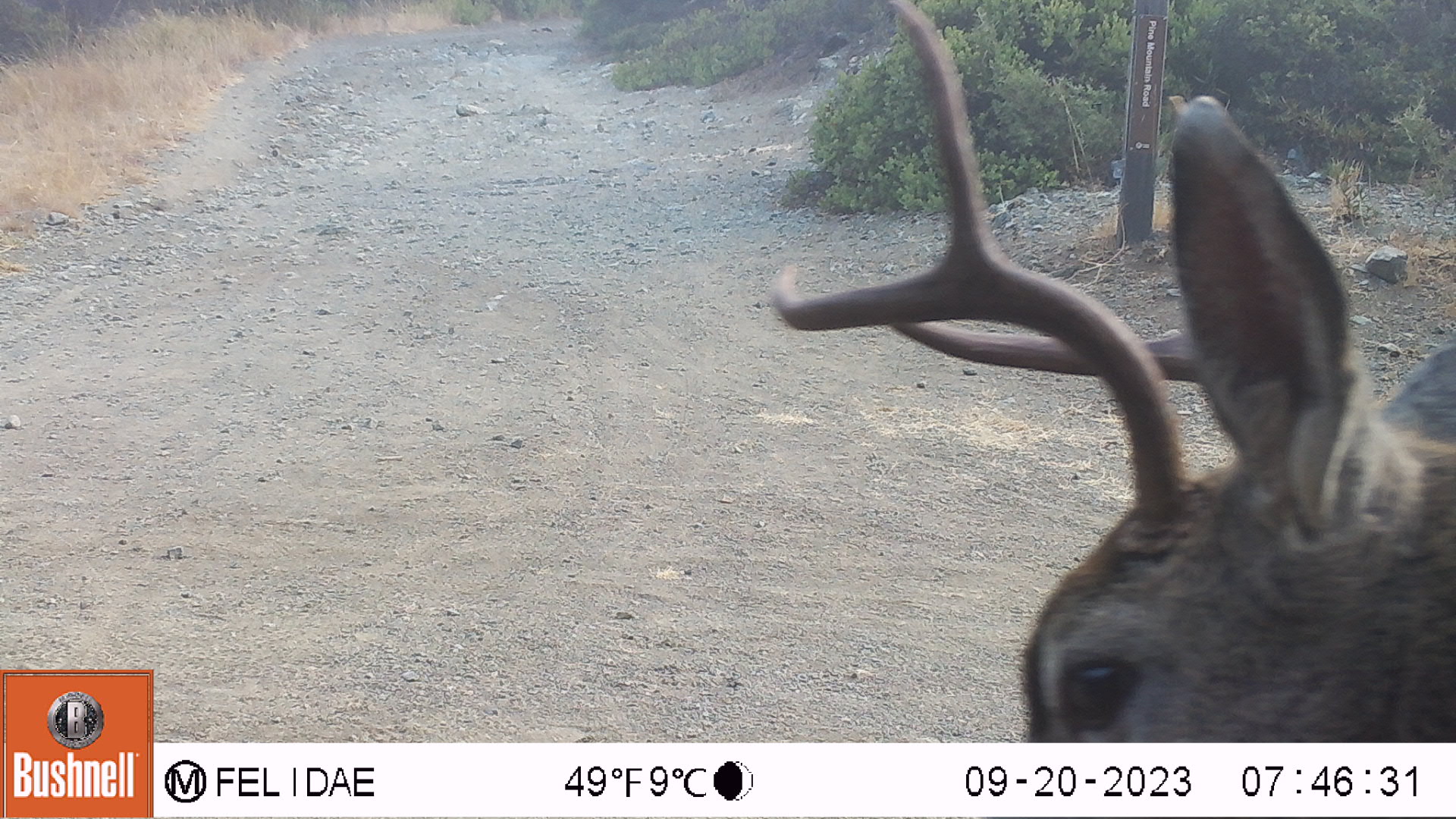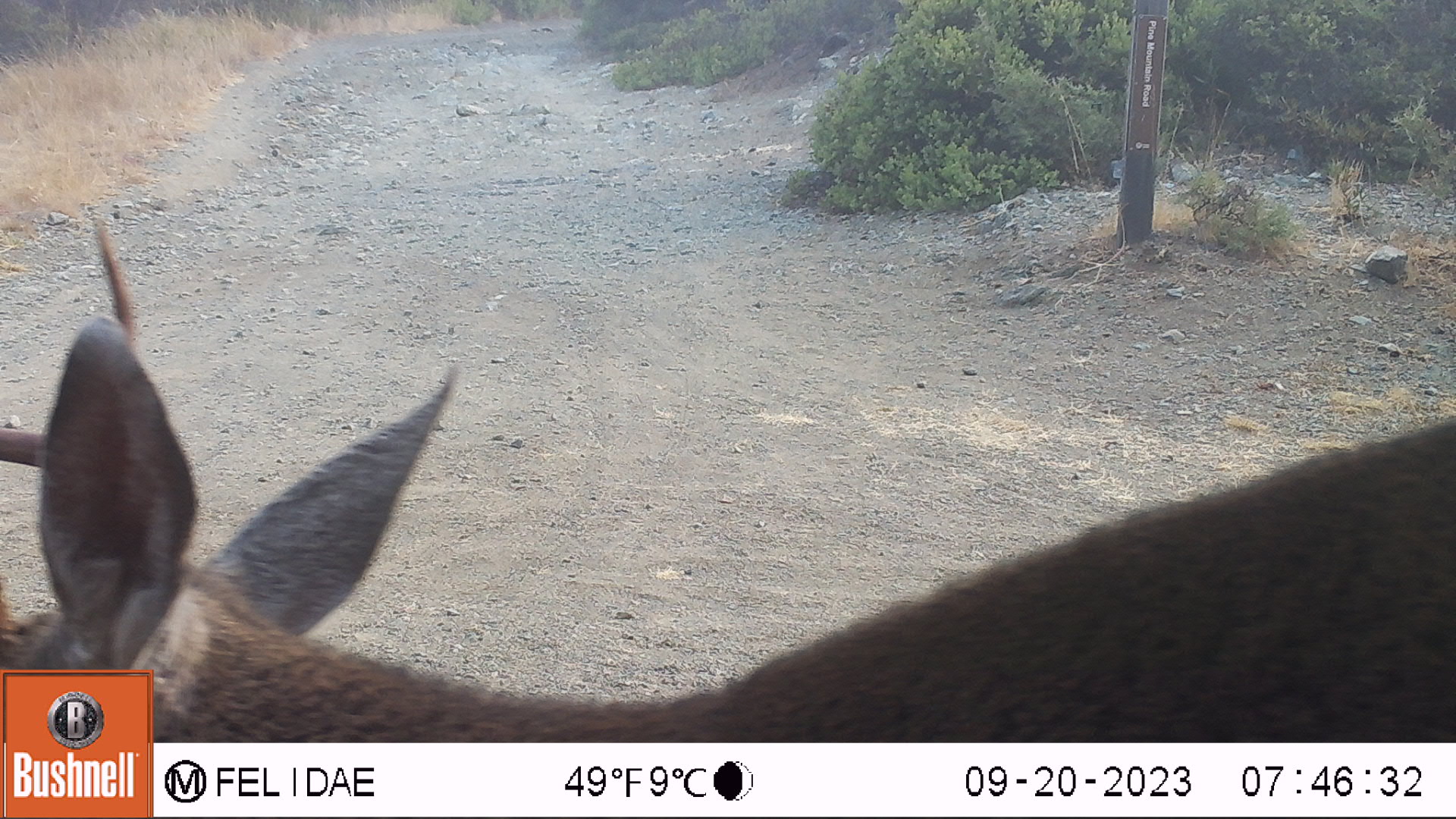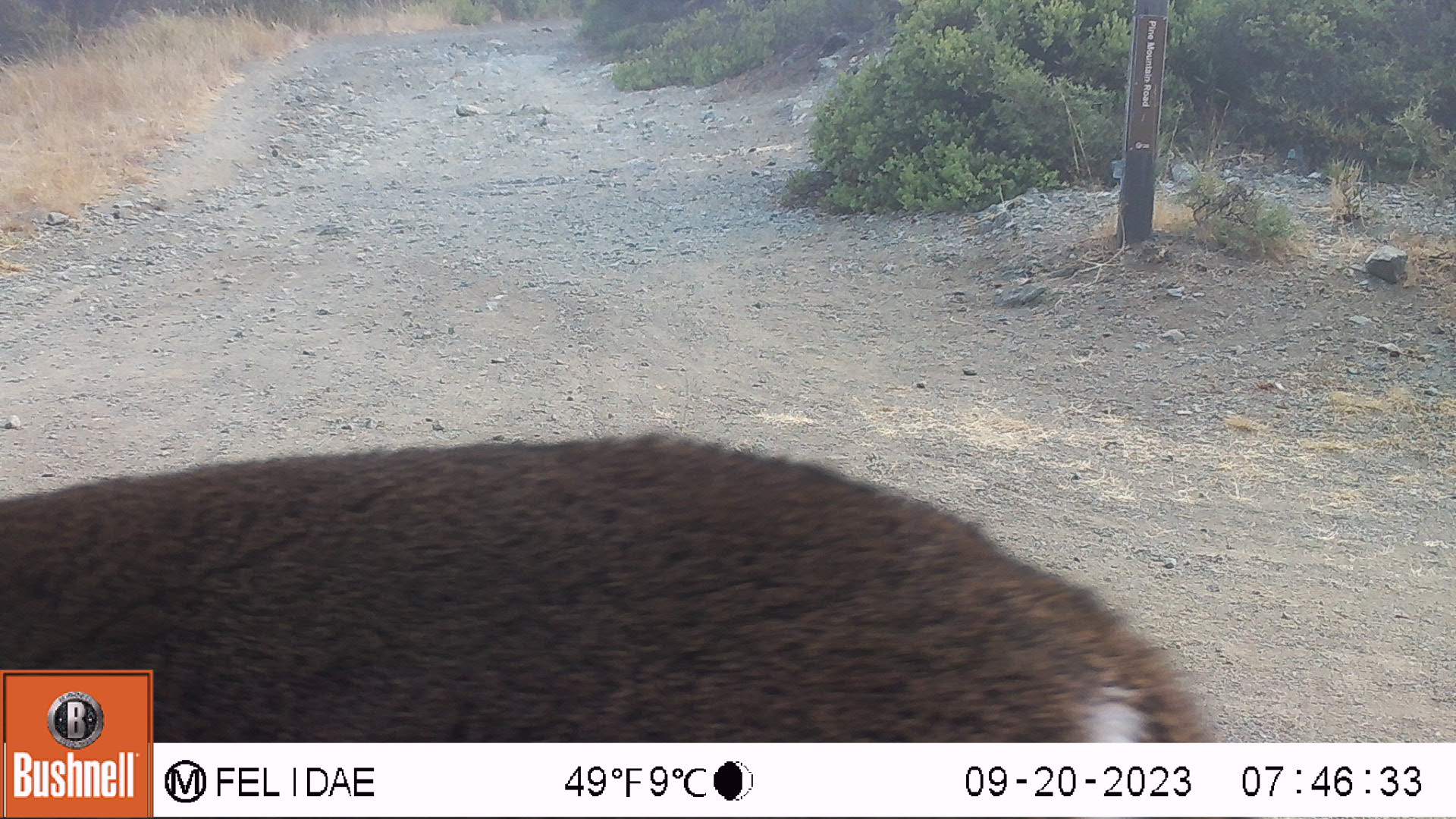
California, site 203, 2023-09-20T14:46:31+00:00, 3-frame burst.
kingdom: Animalia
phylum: Chordata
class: Mammalia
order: Artiodactyla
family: Cervidae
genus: Odocoileus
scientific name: Odocoileus hemionus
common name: mule deer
Mule deer (Odocoileus hemionus).